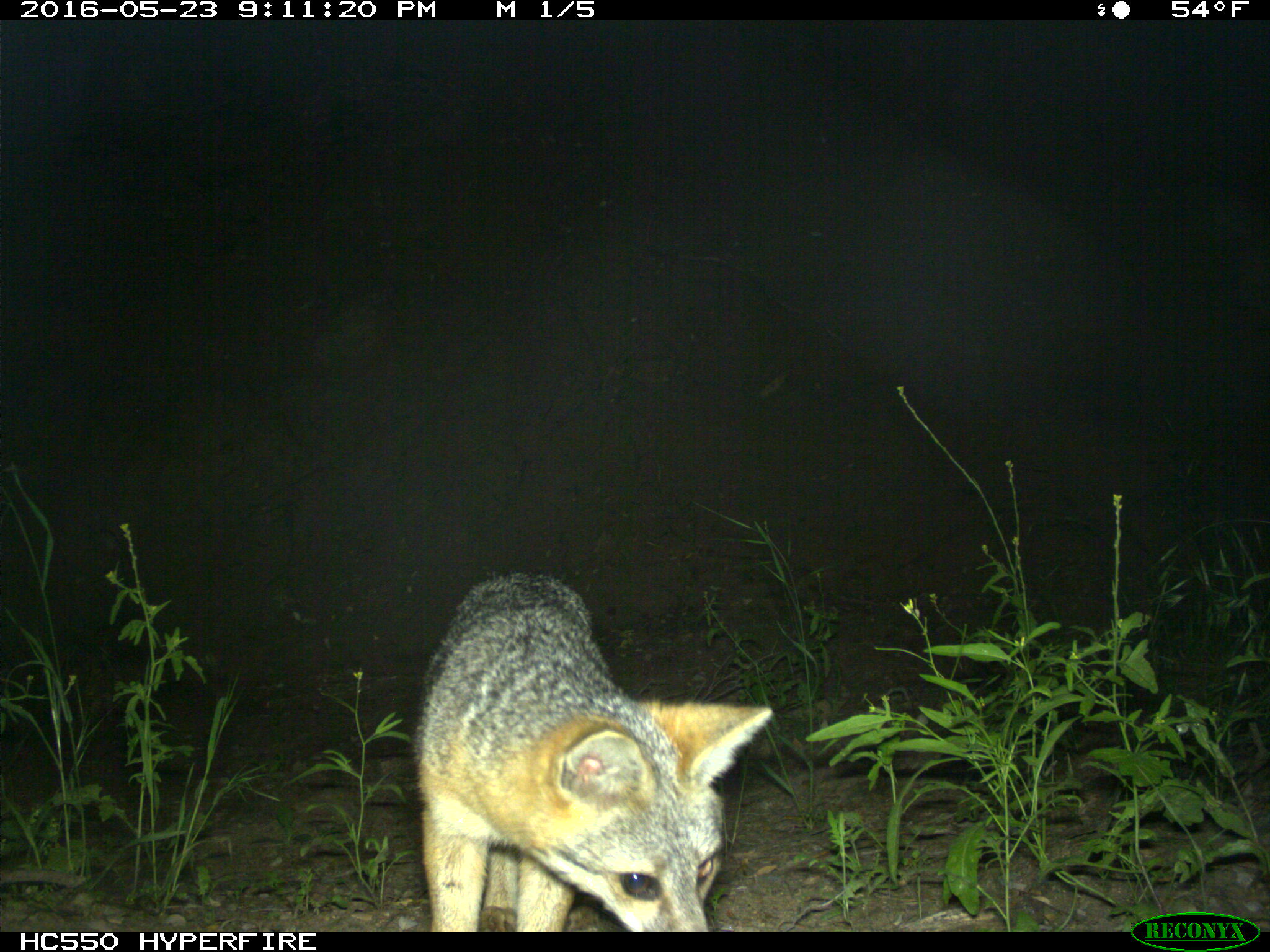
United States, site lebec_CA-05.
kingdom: Animalia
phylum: Chordata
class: Mammalia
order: Carnivora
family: Canidae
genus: Urocyon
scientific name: Urocyon cinereoargenteus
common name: gray fox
Urocyon cinereoargenteus (gray fox).